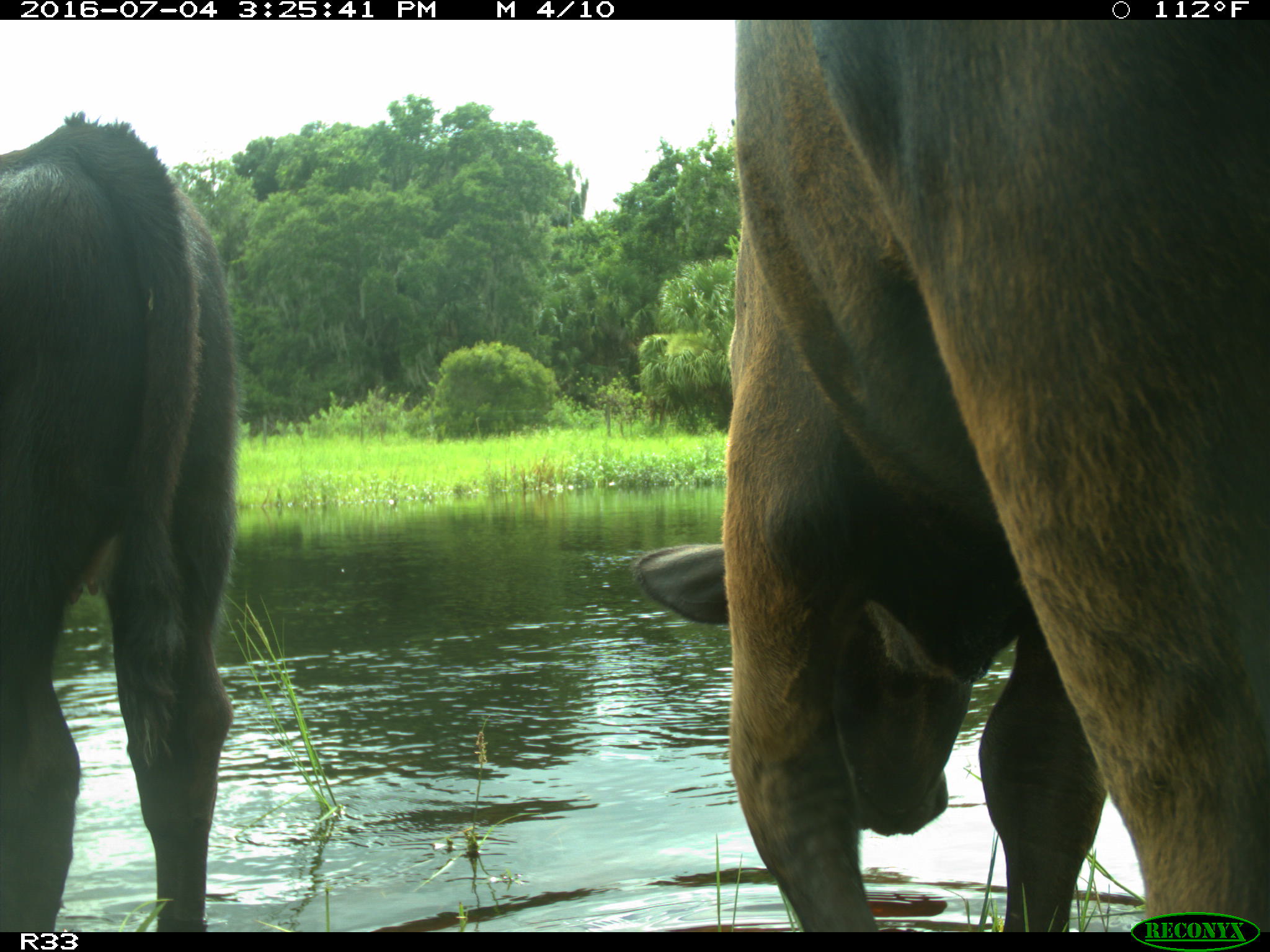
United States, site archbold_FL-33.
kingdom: Animalia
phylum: Chordata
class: Mammalia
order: Artiodactyla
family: Bovidae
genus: Bos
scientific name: Bos taurus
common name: domestic cow